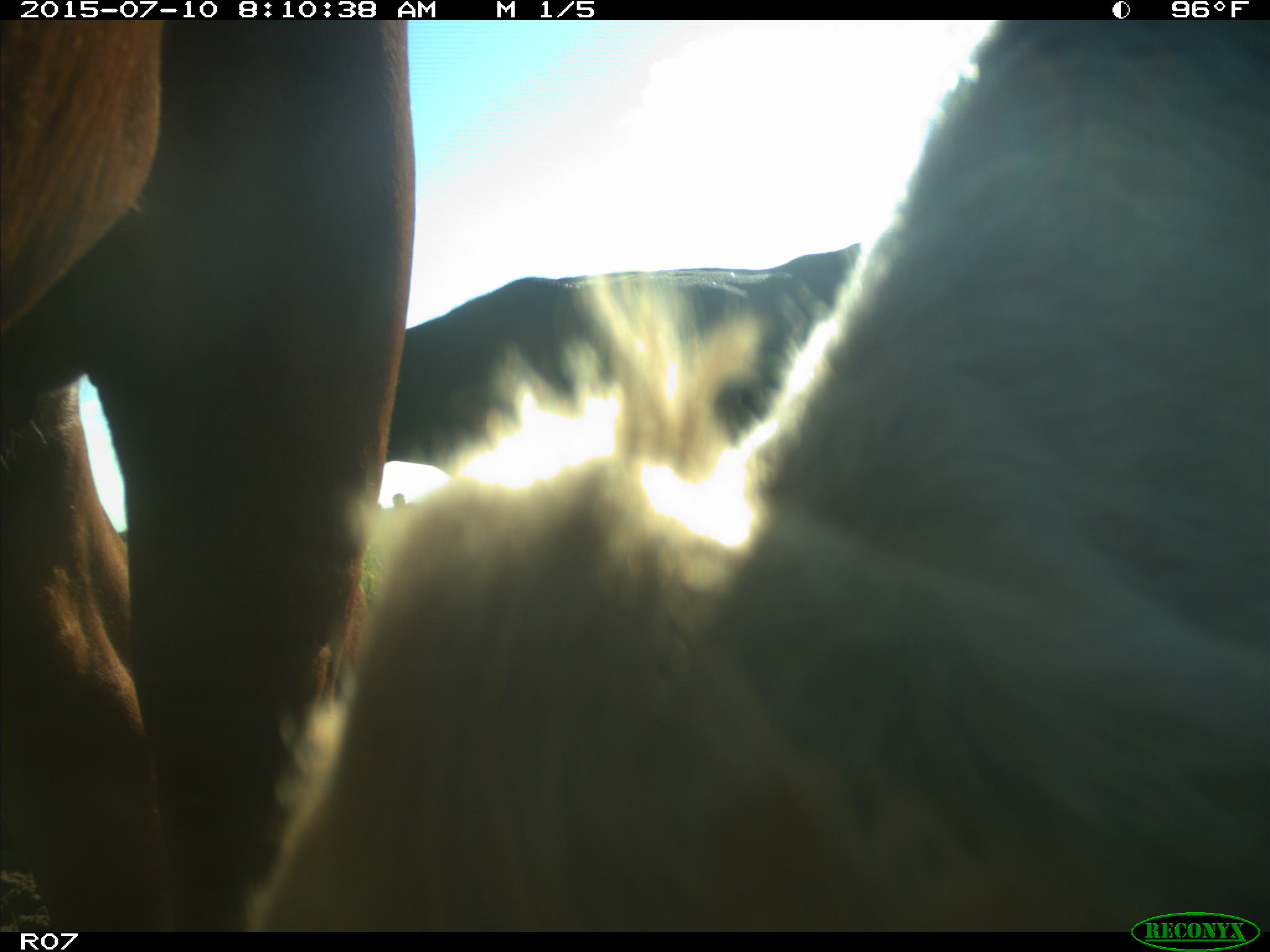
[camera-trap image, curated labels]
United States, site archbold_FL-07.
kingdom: Animalia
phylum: Chordata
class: Mammalia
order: Artiodactyla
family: Bovidae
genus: Bos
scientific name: Bos taurus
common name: domestic cow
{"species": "Bos taurus (domestic cow)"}